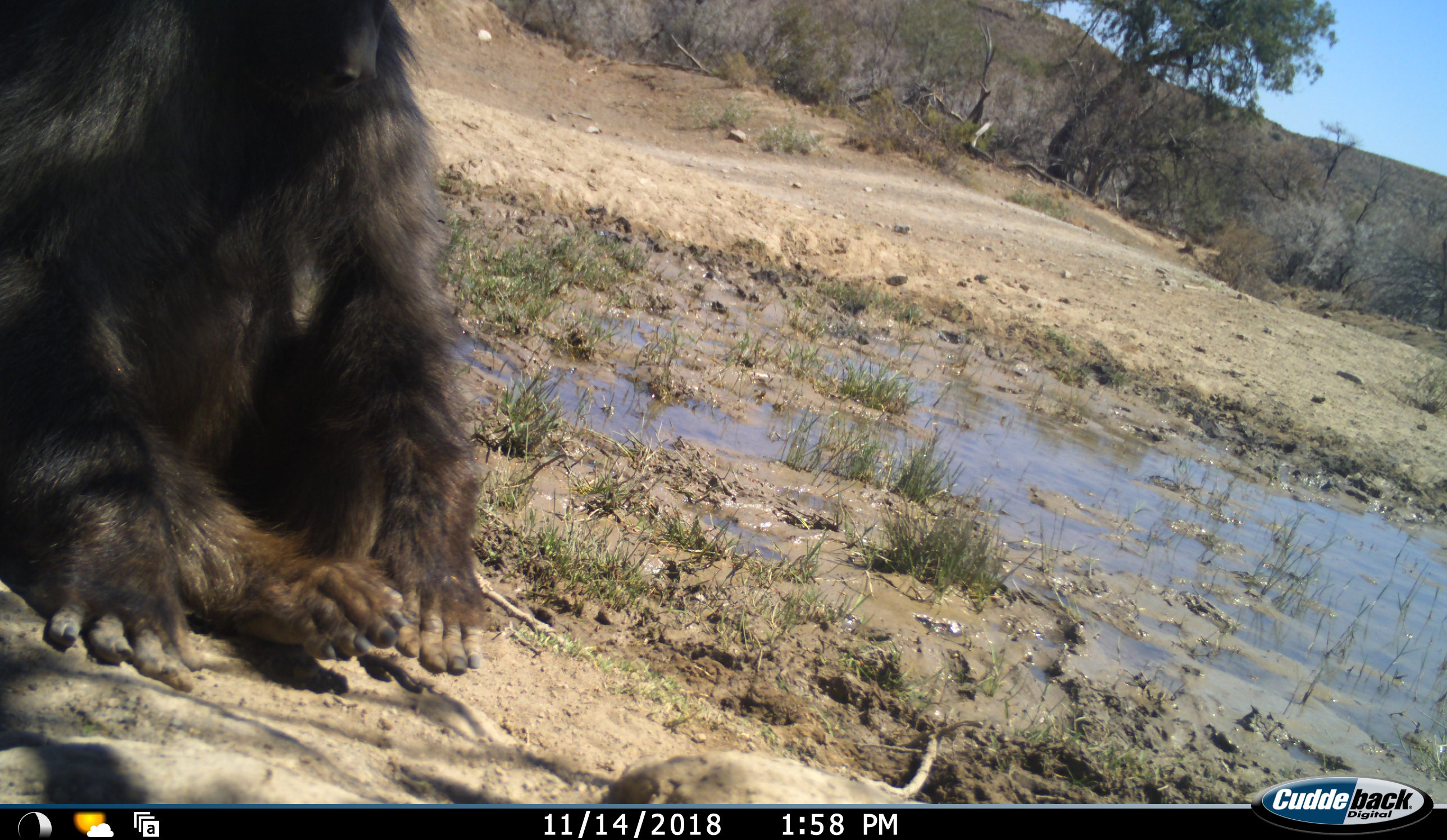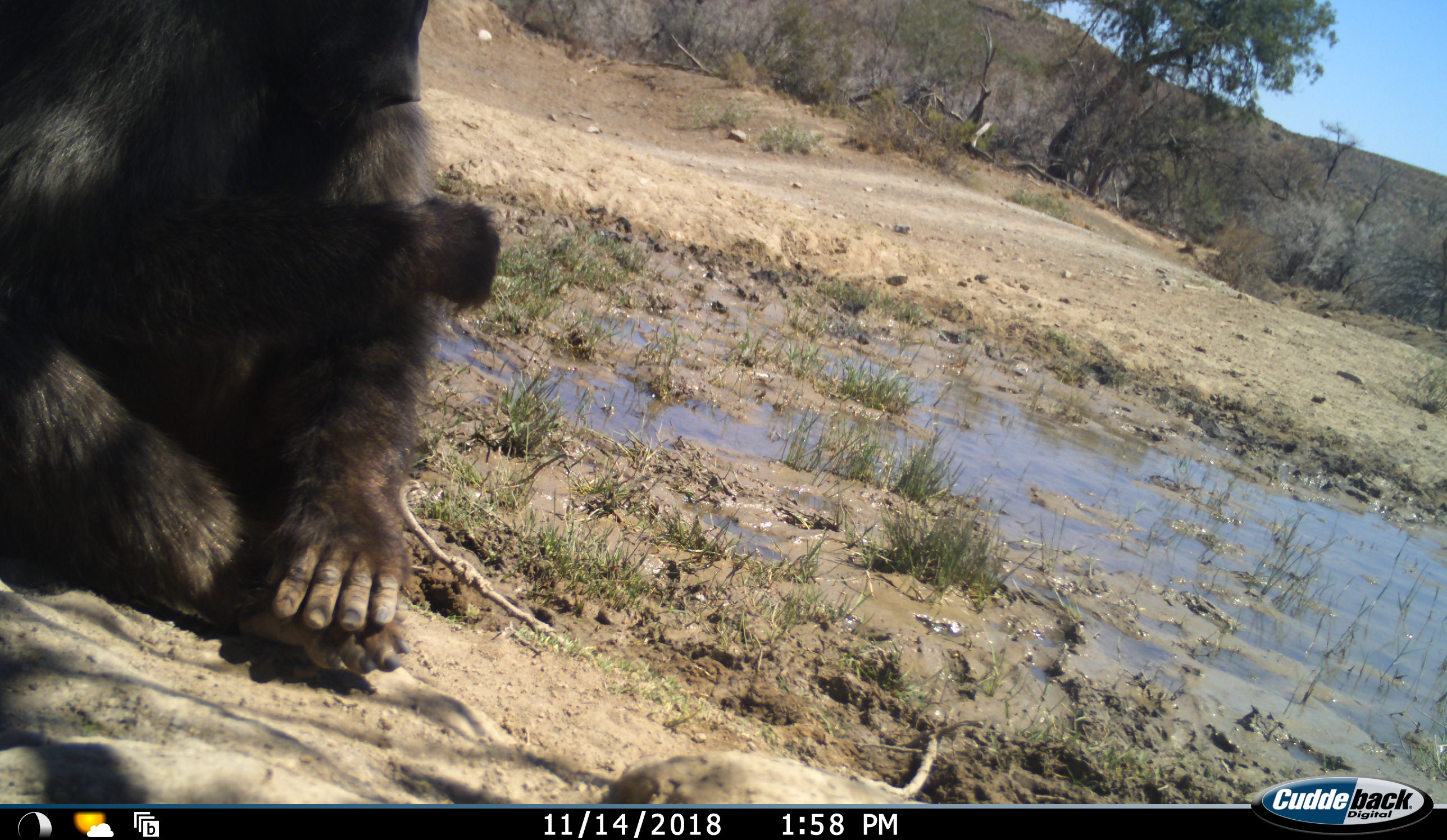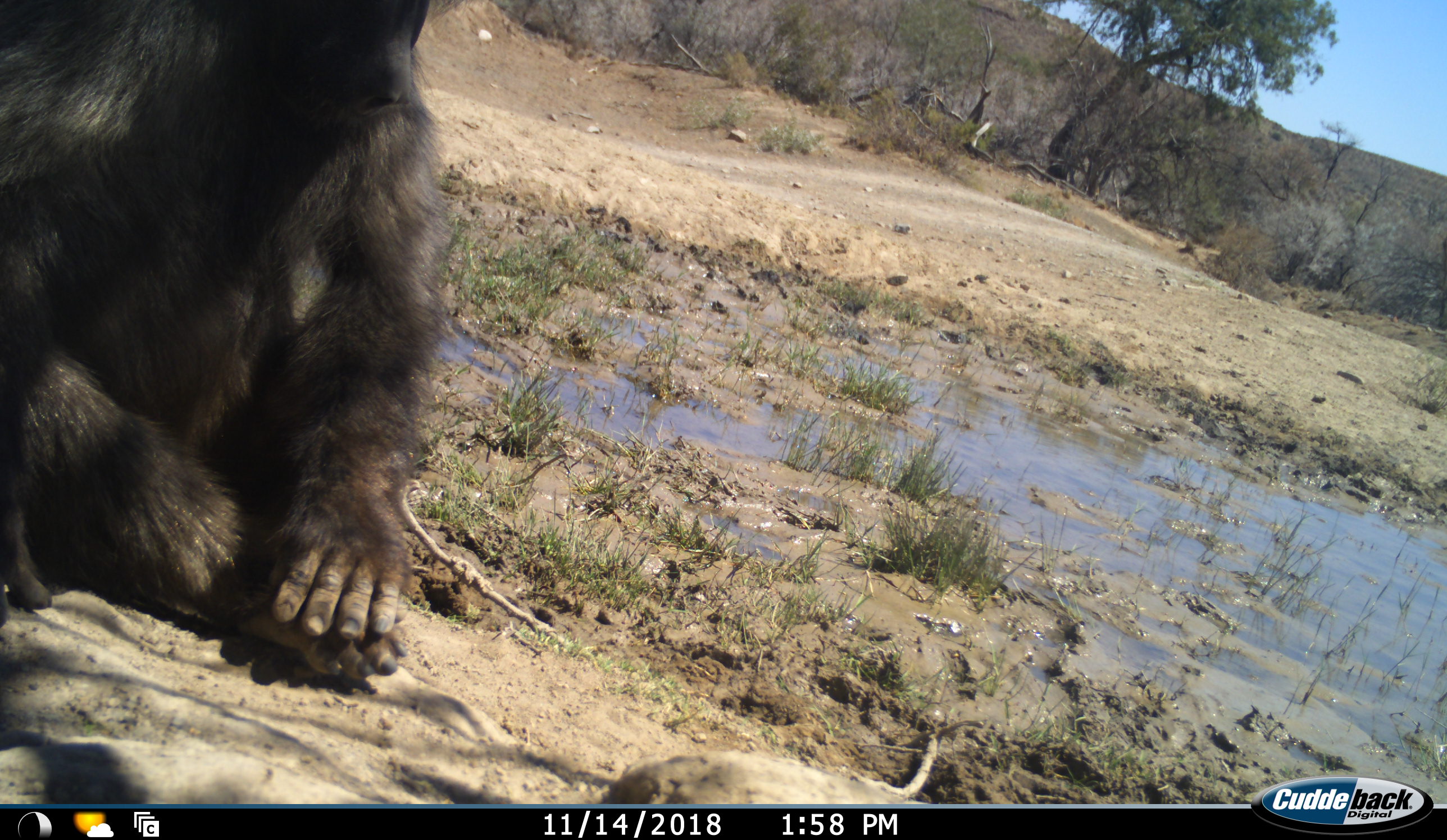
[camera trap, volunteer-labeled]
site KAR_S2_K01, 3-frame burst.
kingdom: Animalia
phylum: Chordata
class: Mammalia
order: Primates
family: Cercopithecidae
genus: Papio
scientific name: Papio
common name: baboon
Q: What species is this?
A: Baboon (Papio).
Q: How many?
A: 1.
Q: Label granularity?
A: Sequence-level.